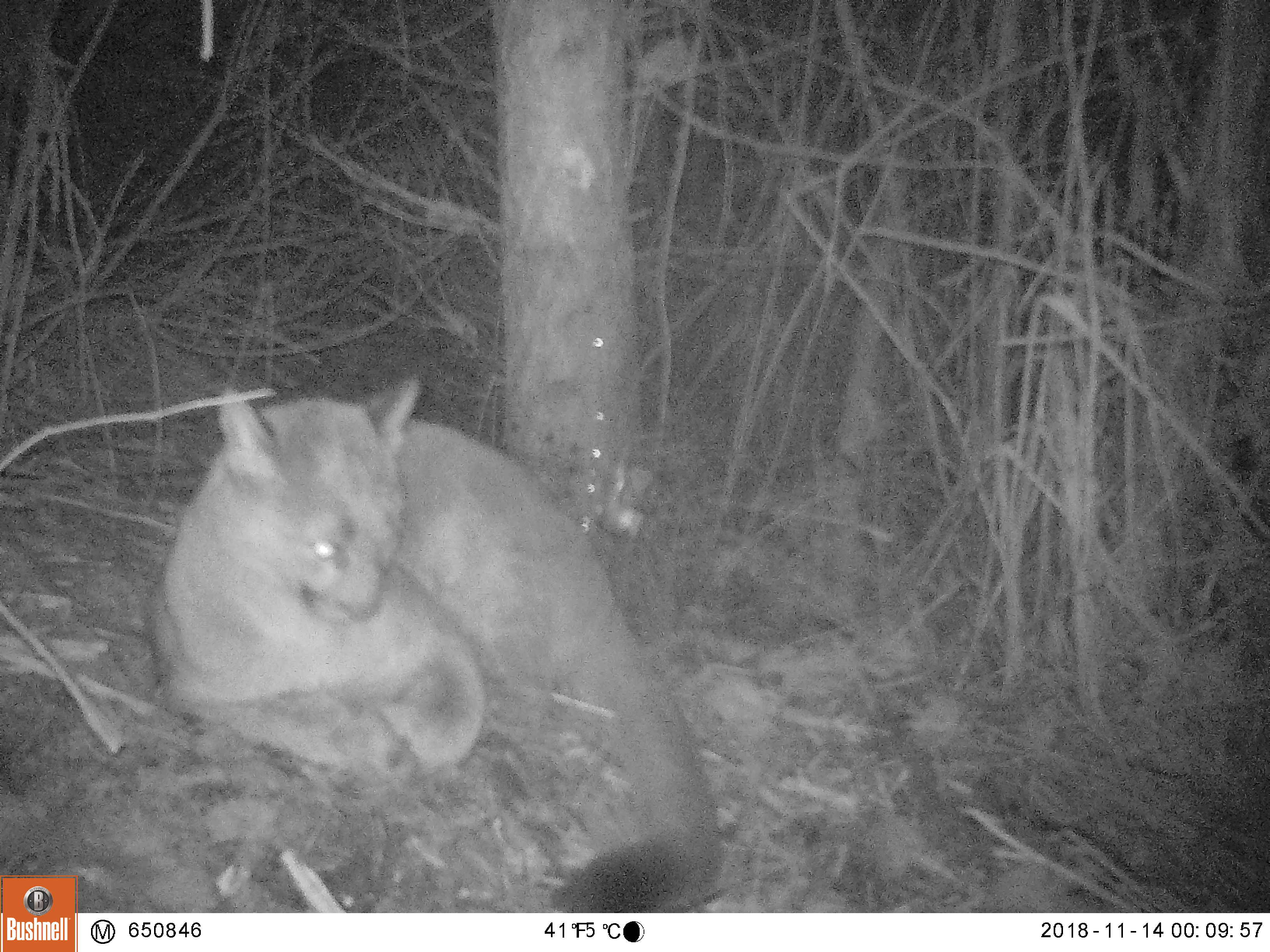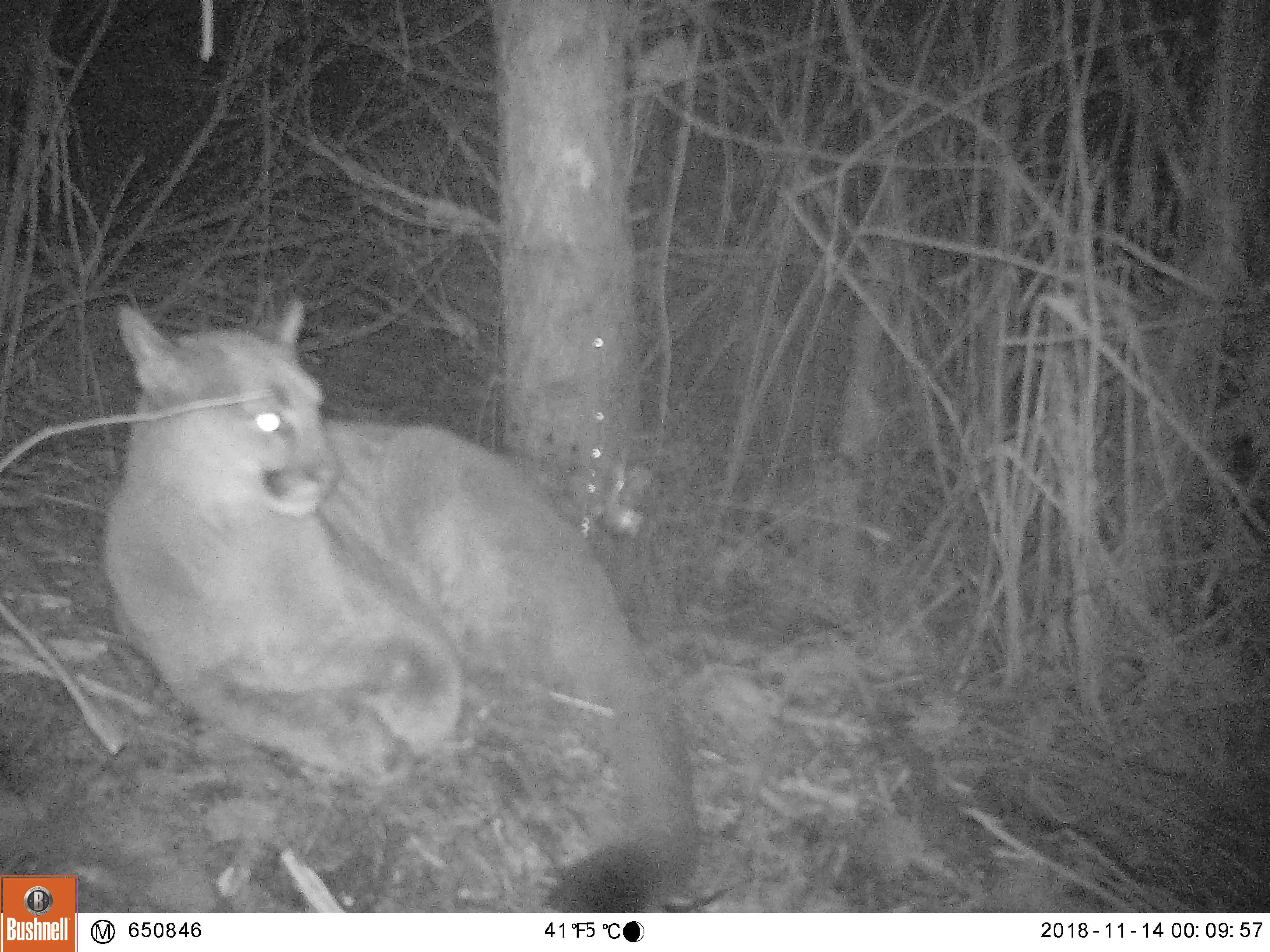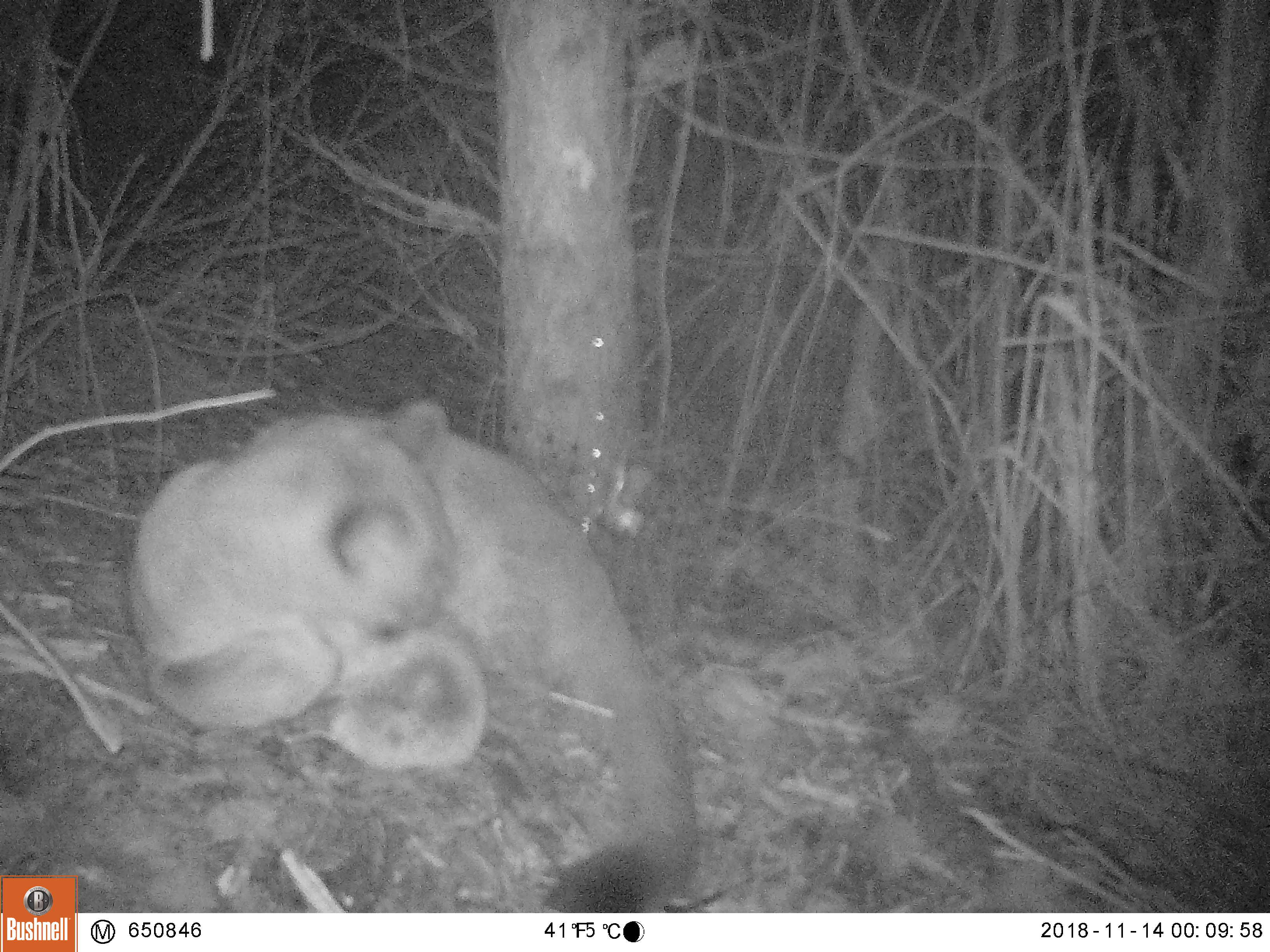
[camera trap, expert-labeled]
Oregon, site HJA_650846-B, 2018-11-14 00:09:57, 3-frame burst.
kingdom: Animalia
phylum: Chordata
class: Mammalia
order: Carnivora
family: Felidae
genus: Puma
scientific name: Puma concolor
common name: cougar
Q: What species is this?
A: Cougar (Puma concolor).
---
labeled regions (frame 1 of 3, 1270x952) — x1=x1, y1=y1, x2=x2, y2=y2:
cougar: x1=145, y1=377, x2=722, y2=904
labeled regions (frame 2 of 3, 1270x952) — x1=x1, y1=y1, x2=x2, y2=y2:
cougar: x1=100, y1=292, x2=717, y2=902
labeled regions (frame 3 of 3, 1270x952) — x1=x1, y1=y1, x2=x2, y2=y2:
cougar: x1=121, y1=382, x2=697, y2=906